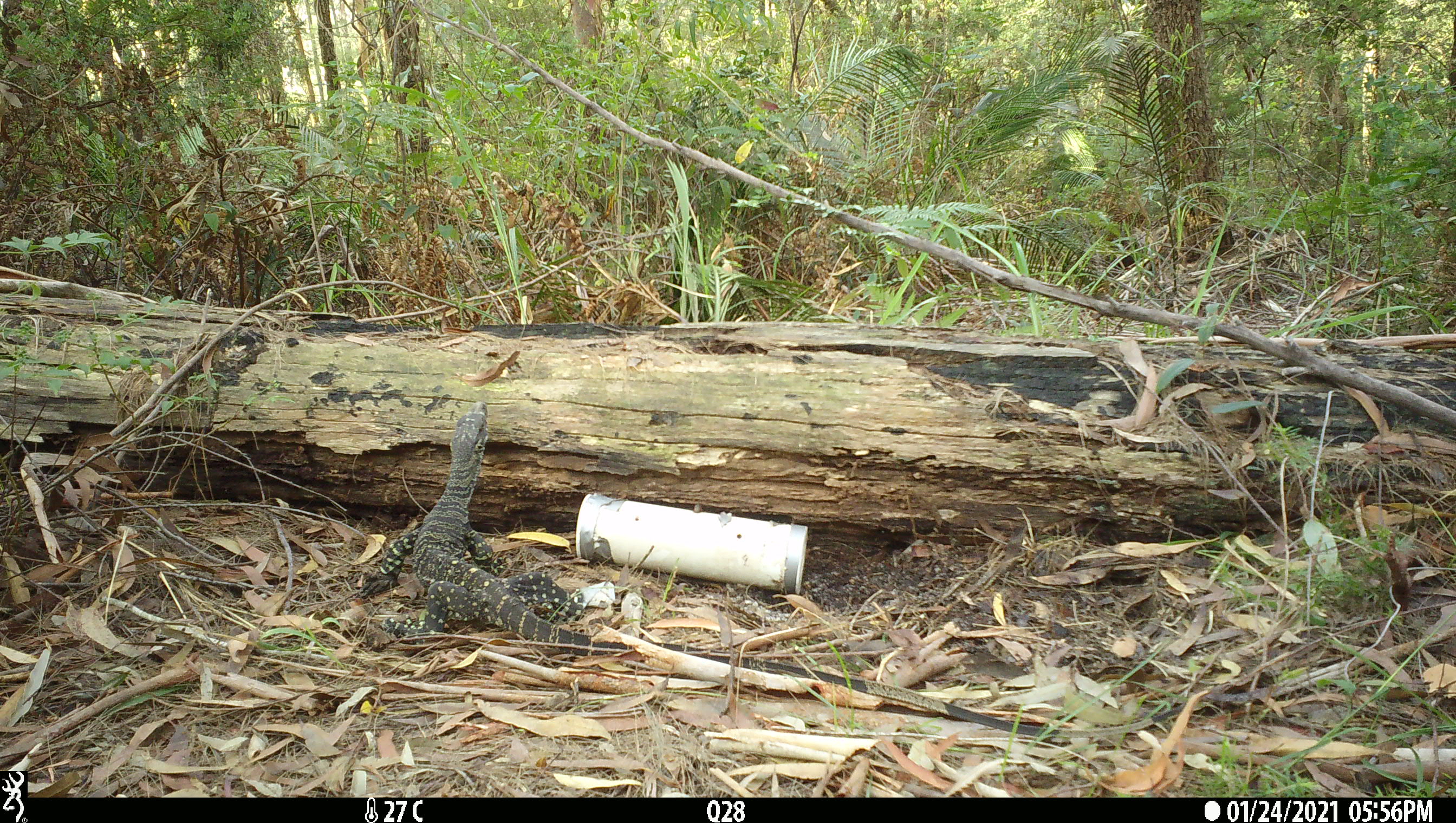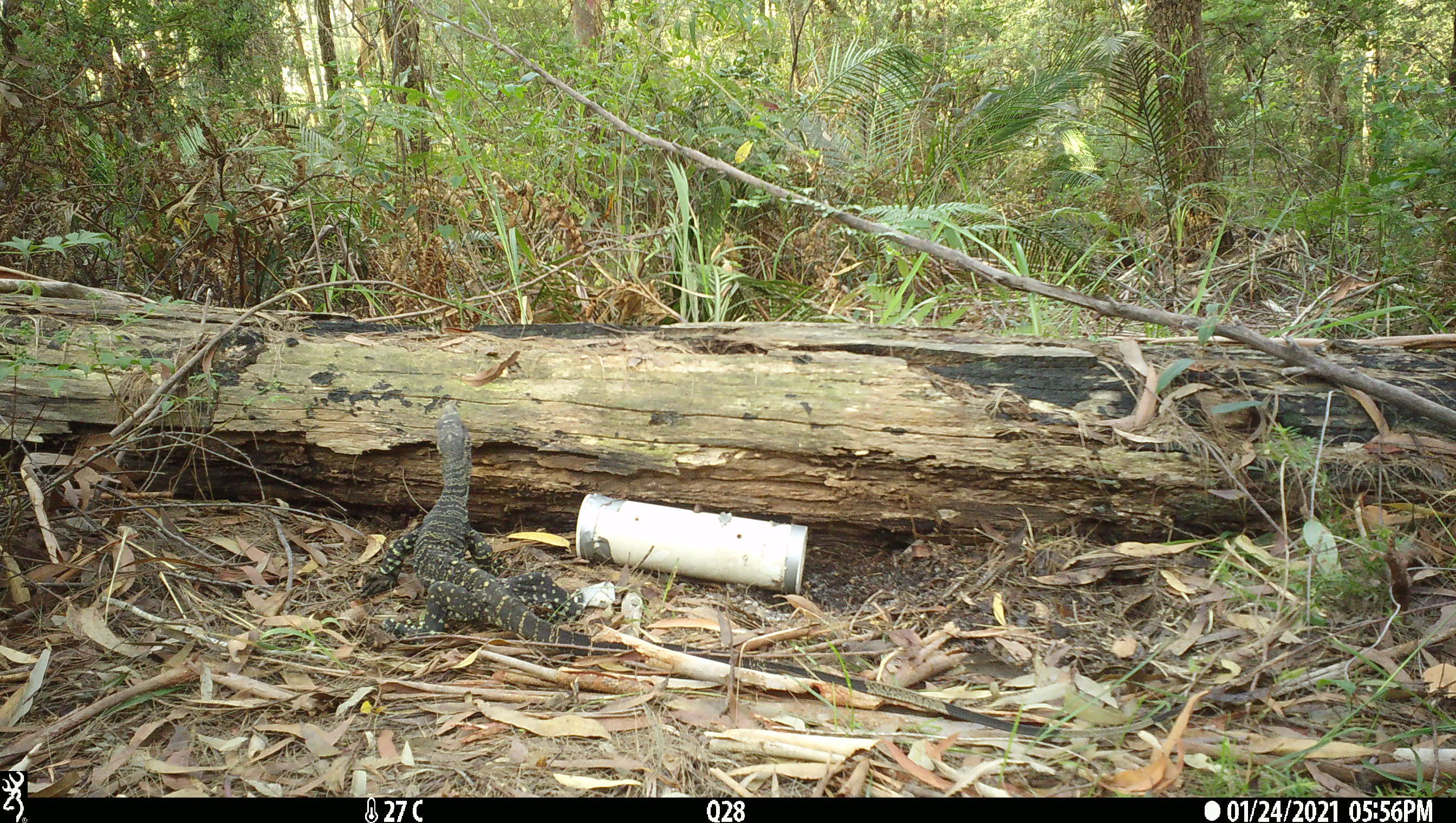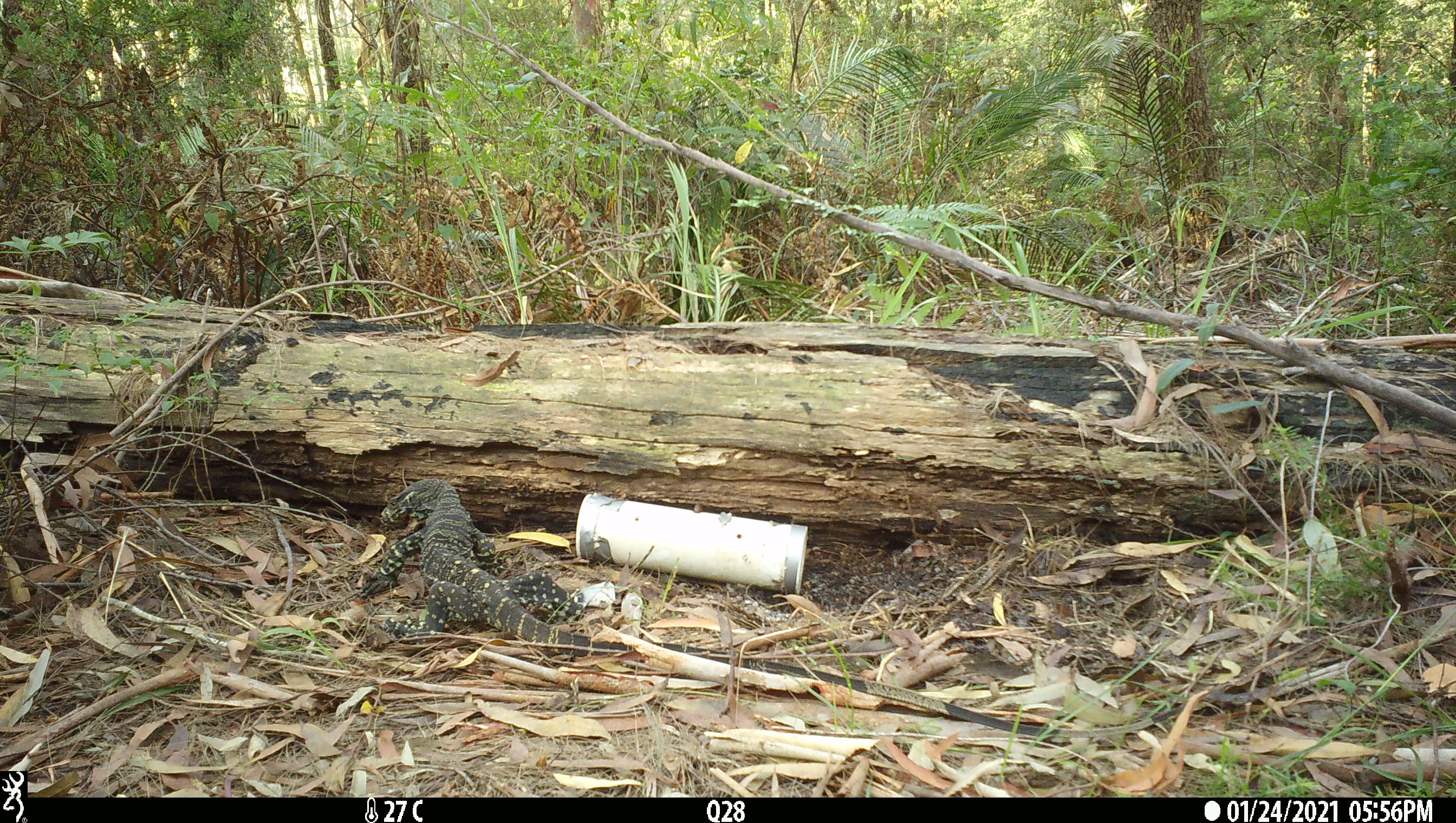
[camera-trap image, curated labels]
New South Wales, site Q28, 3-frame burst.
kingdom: Animalia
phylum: Chordata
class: Reptilia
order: Squamata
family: Varanidae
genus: Varanus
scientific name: Varanus varius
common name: lace monitor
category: goanna